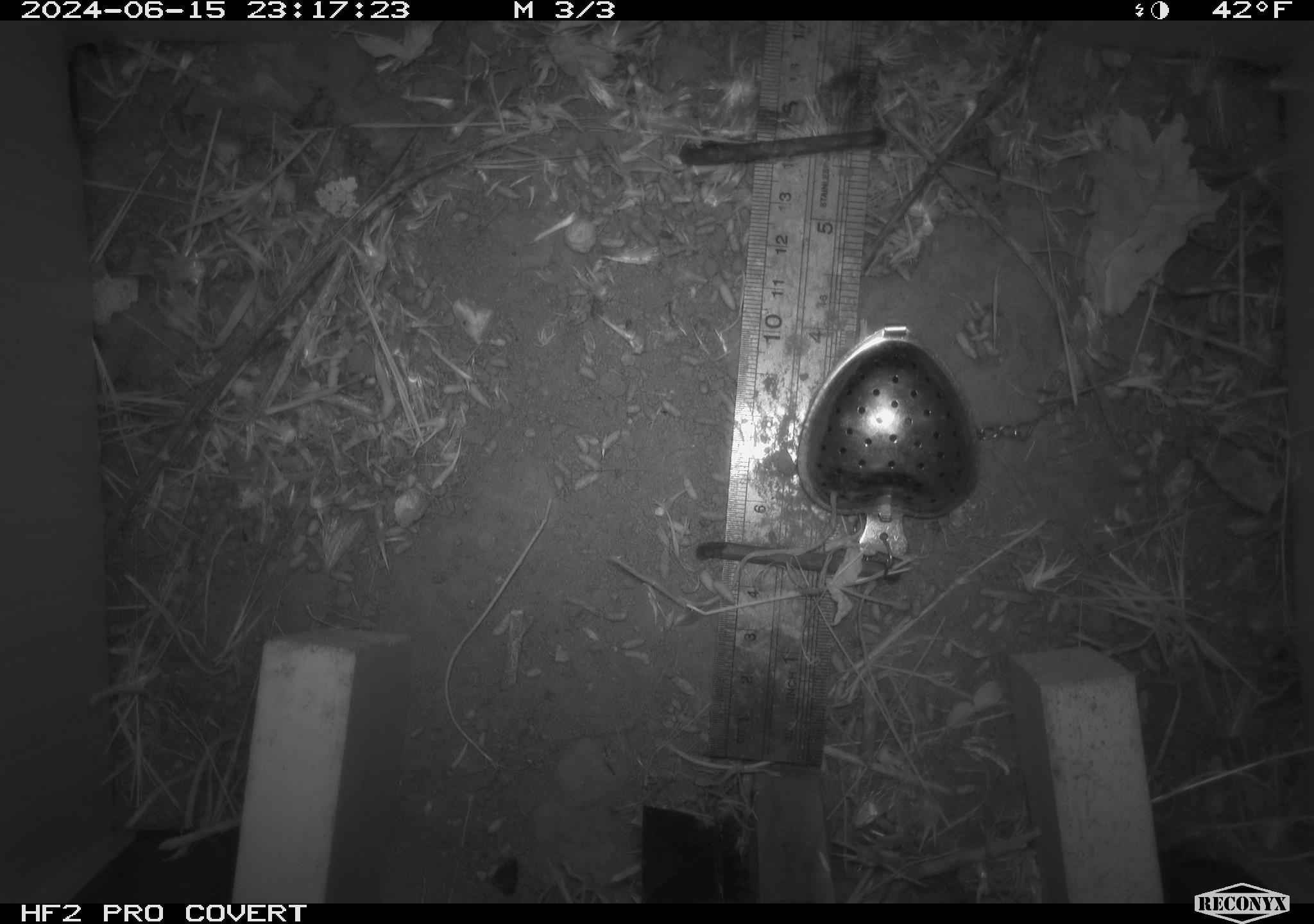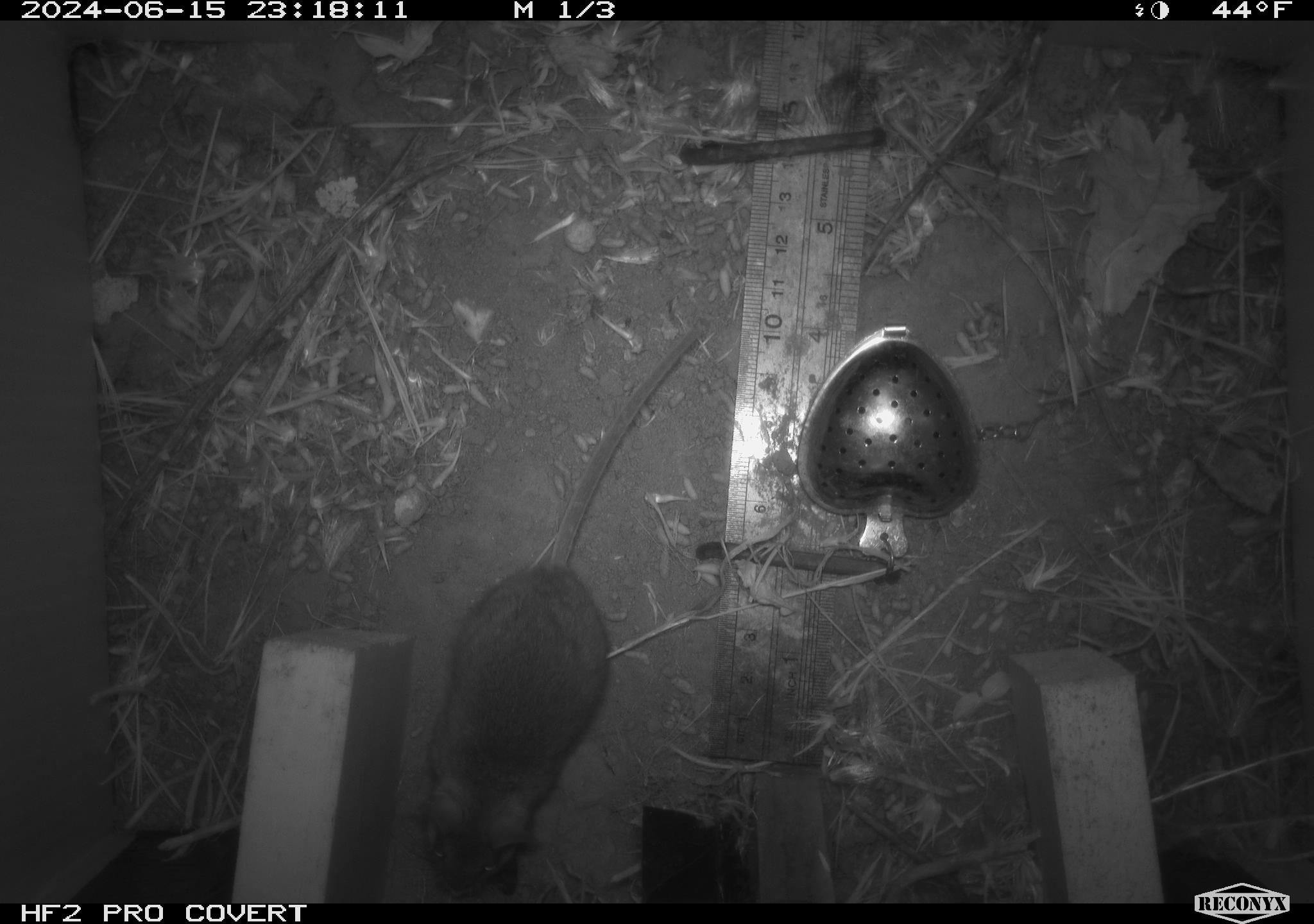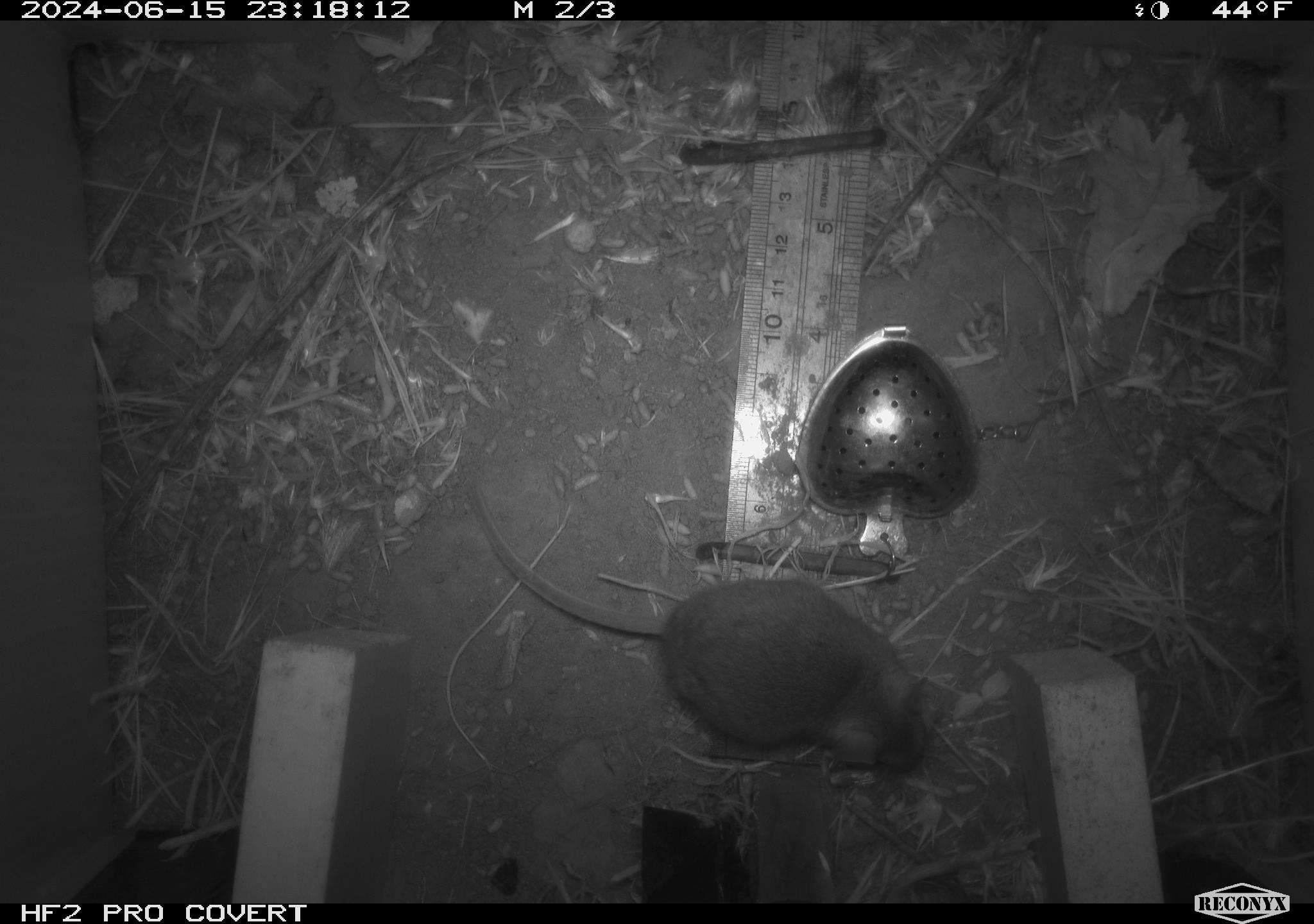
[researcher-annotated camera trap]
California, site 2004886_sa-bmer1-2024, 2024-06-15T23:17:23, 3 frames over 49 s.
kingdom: Animalia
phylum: Chordata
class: Mammalia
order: Rodentia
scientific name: Rodentia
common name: mouse species